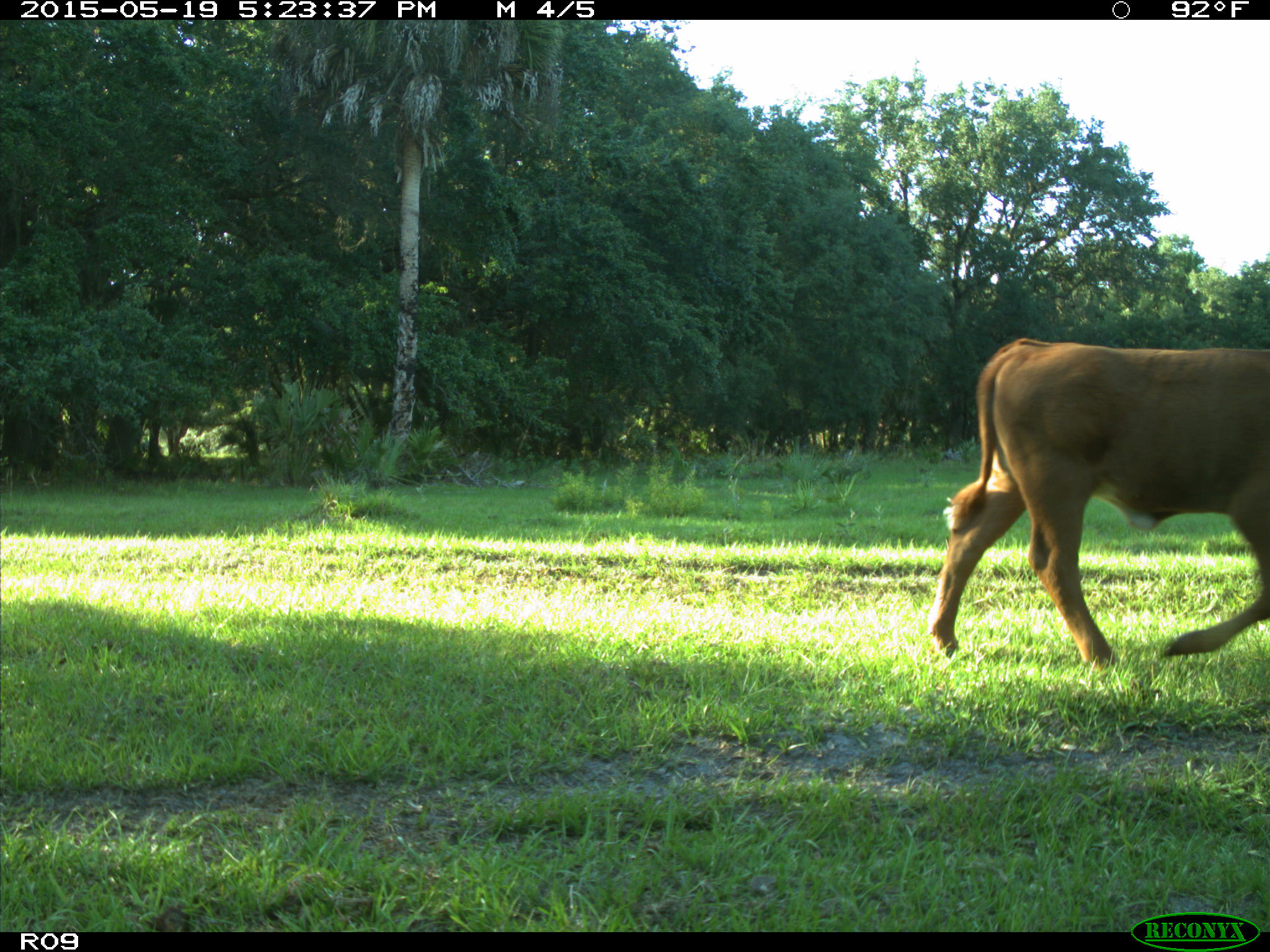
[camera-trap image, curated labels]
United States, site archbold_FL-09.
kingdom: Animalia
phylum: Chordata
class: Mammalia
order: Artiodactyla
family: Bovidae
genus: Bos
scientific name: Bos taurus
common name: domestic cow